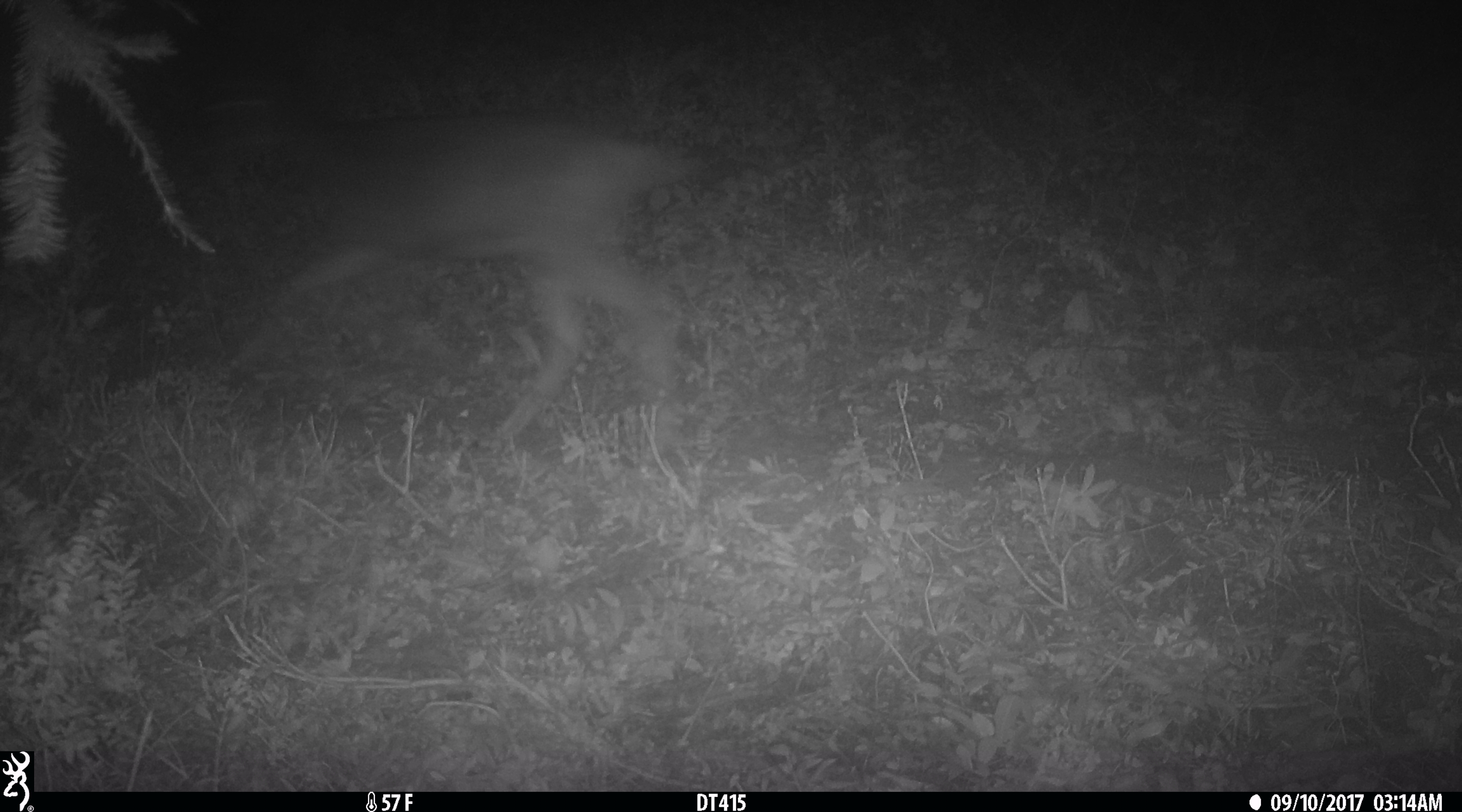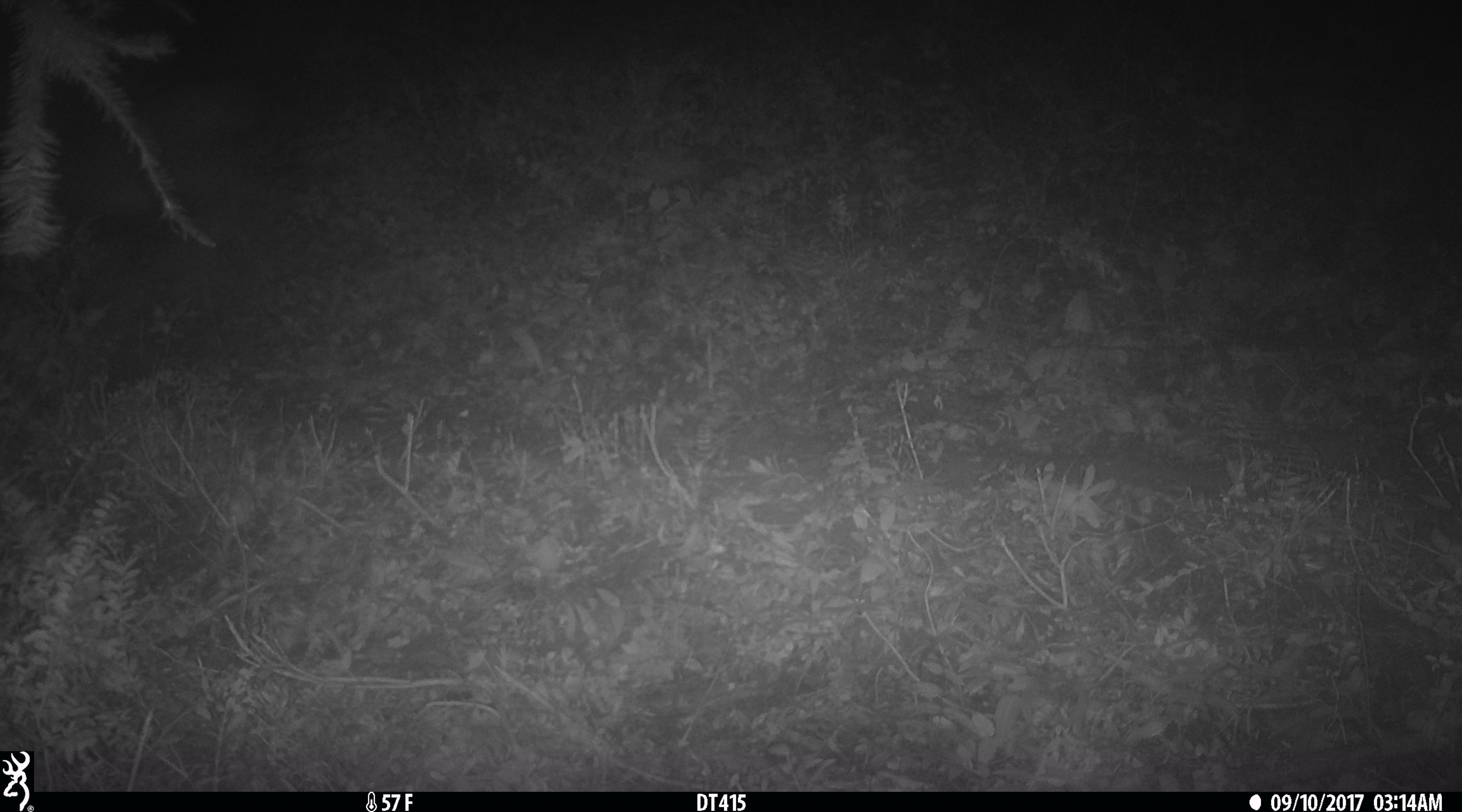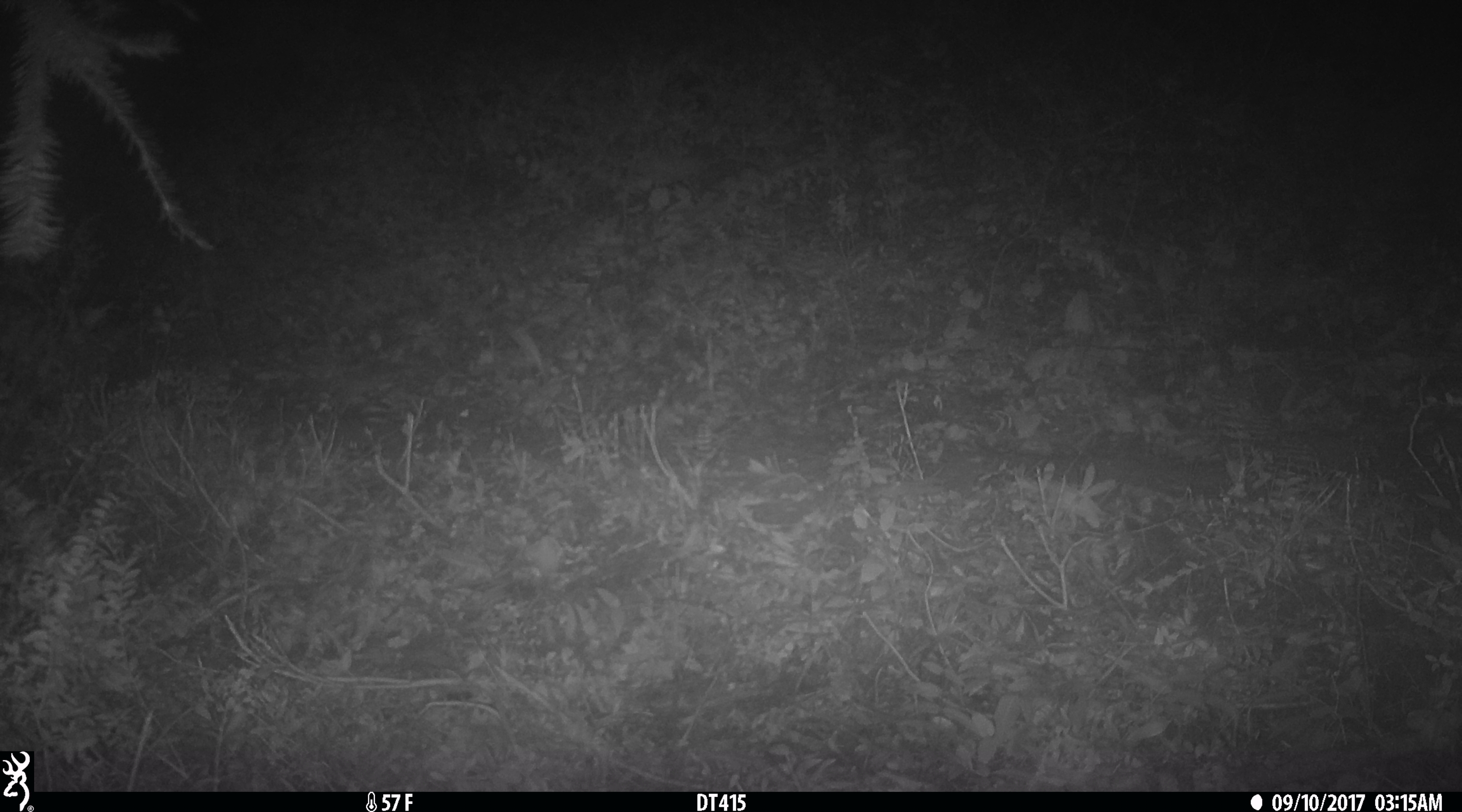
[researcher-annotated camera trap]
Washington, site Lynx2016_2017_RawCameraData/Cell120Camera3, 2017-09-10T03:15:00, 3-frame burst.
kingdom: Animalia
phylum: Chordata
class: Mammalia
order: Artiodactyla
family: Cervidae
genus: Odocoileus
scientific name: Odocoileus hemionus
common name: mule deer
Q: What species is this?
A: Odocoileus hemionus (mule deer).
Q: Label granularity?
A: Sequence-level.